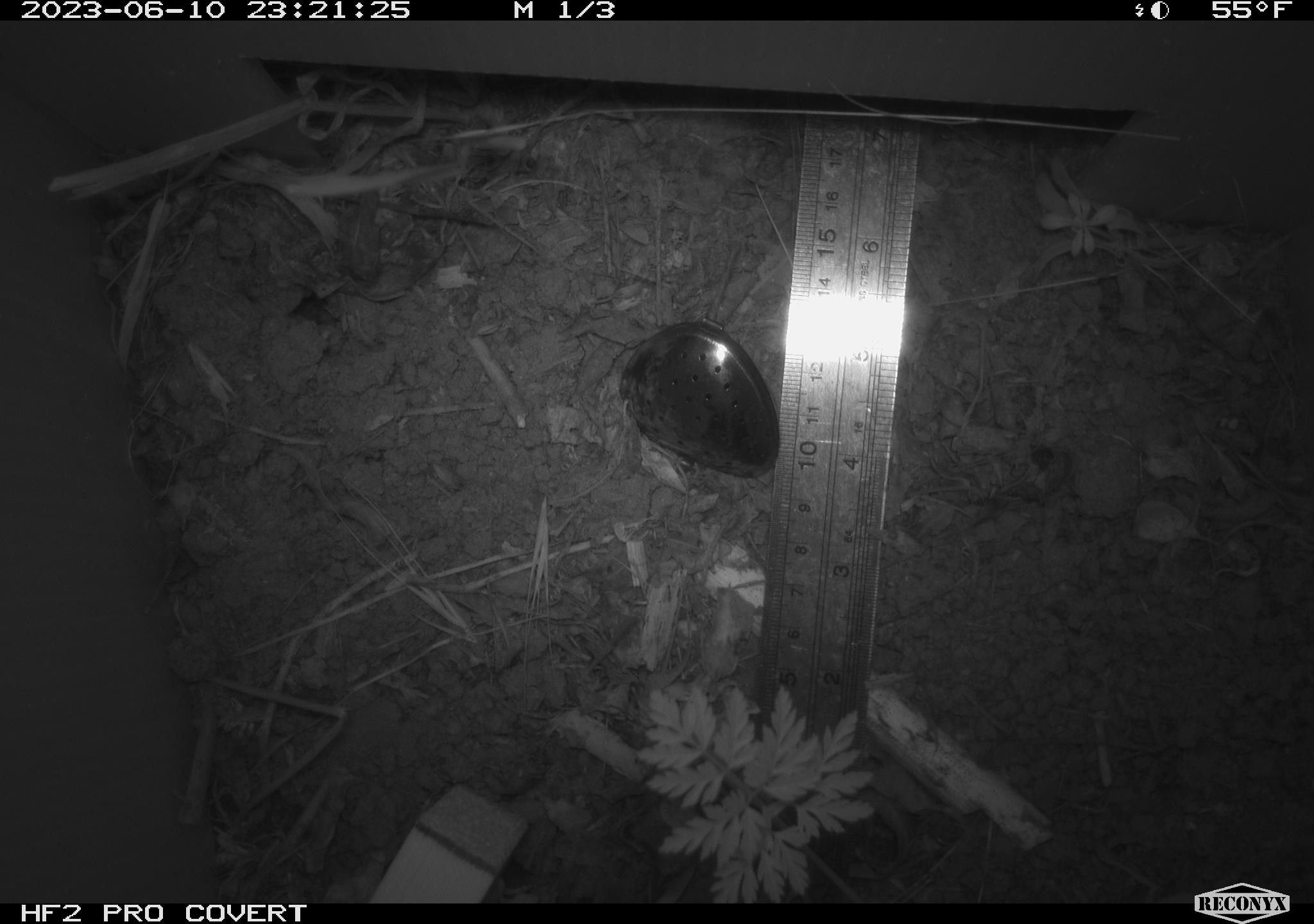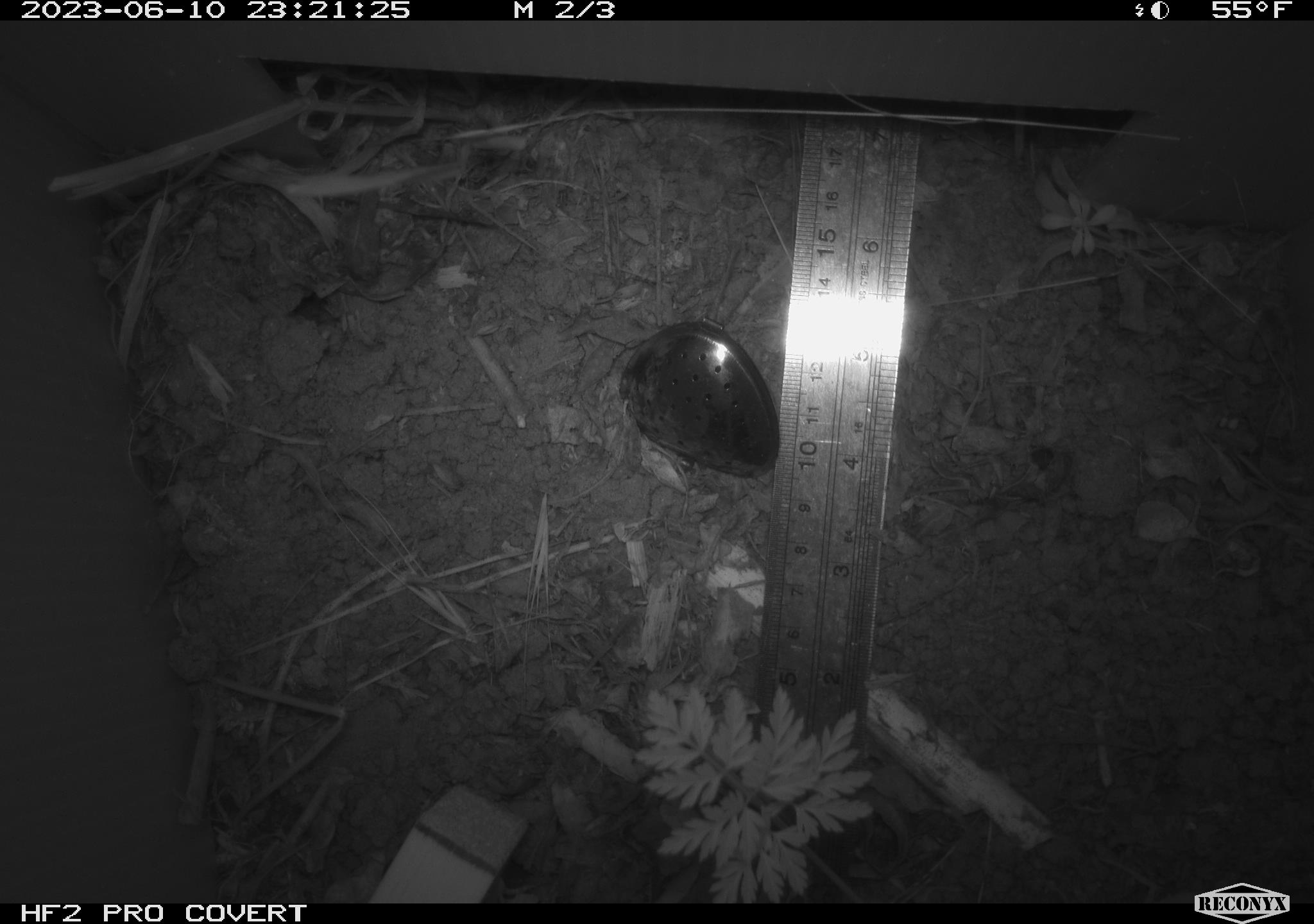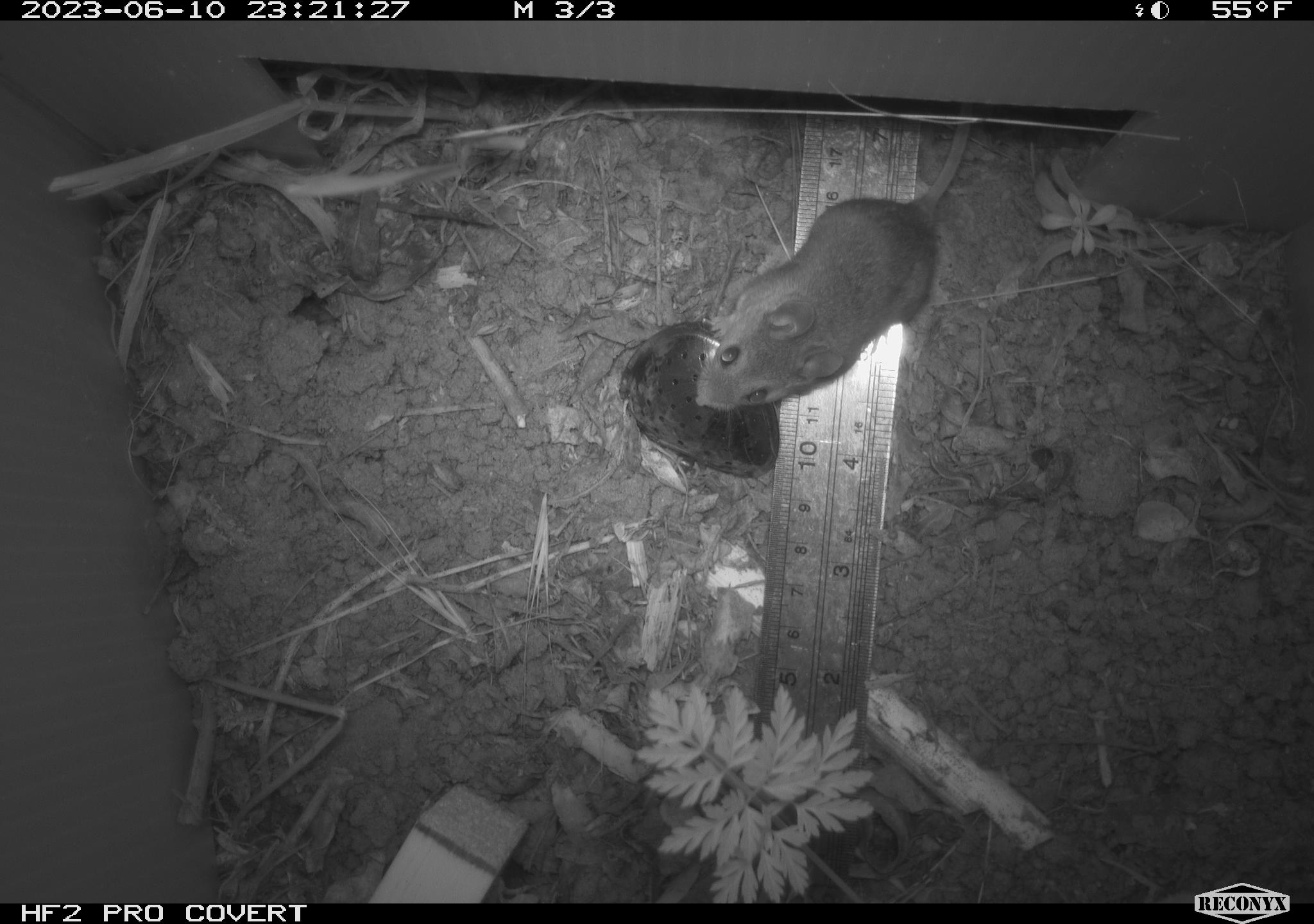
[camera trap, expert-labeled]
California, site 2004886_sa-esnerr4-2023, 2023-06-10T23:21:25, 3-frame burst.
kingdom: Animalia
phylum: Chordata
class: Mammalia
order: Rodentia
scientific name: Rodentia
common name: mouse species